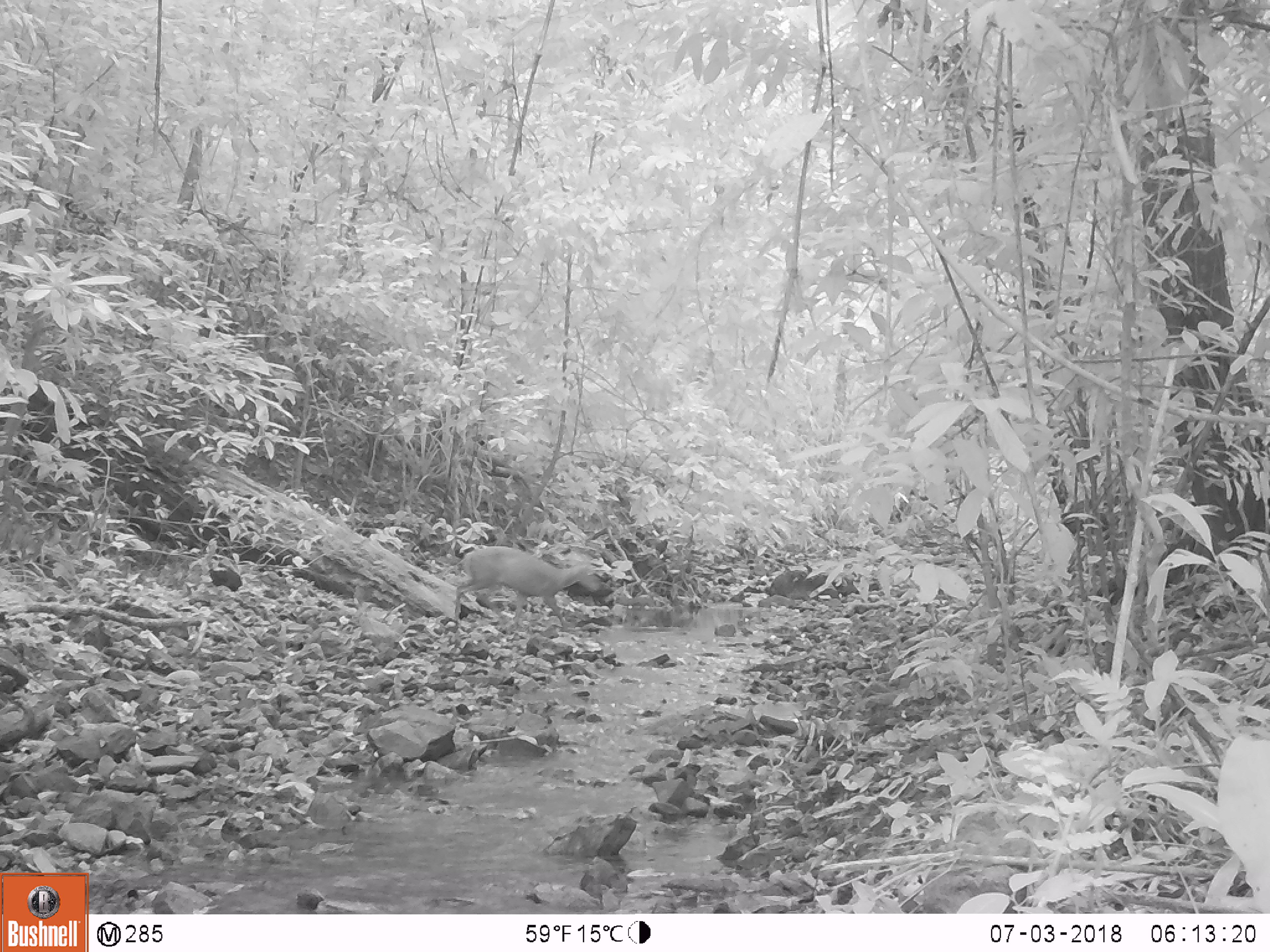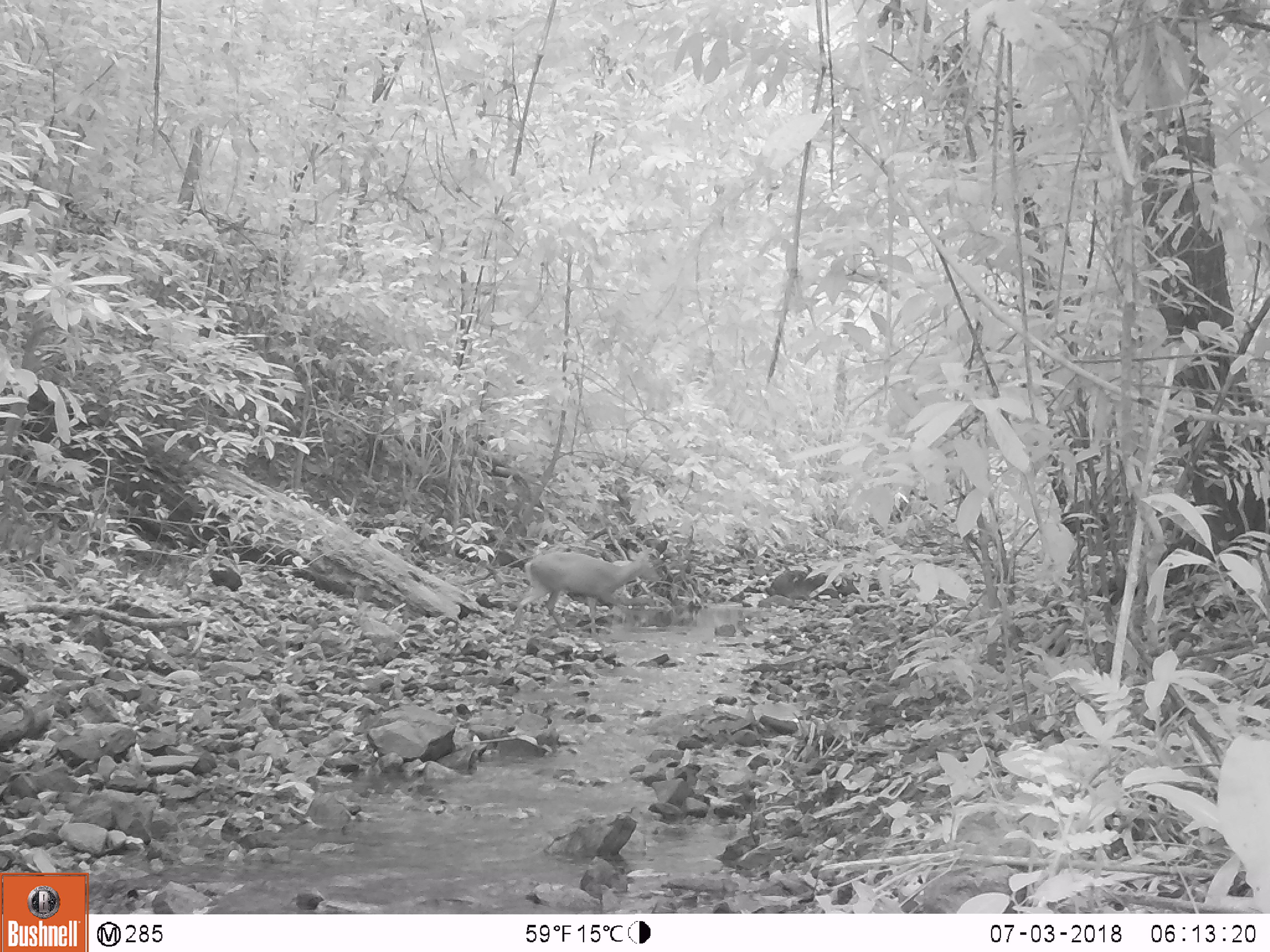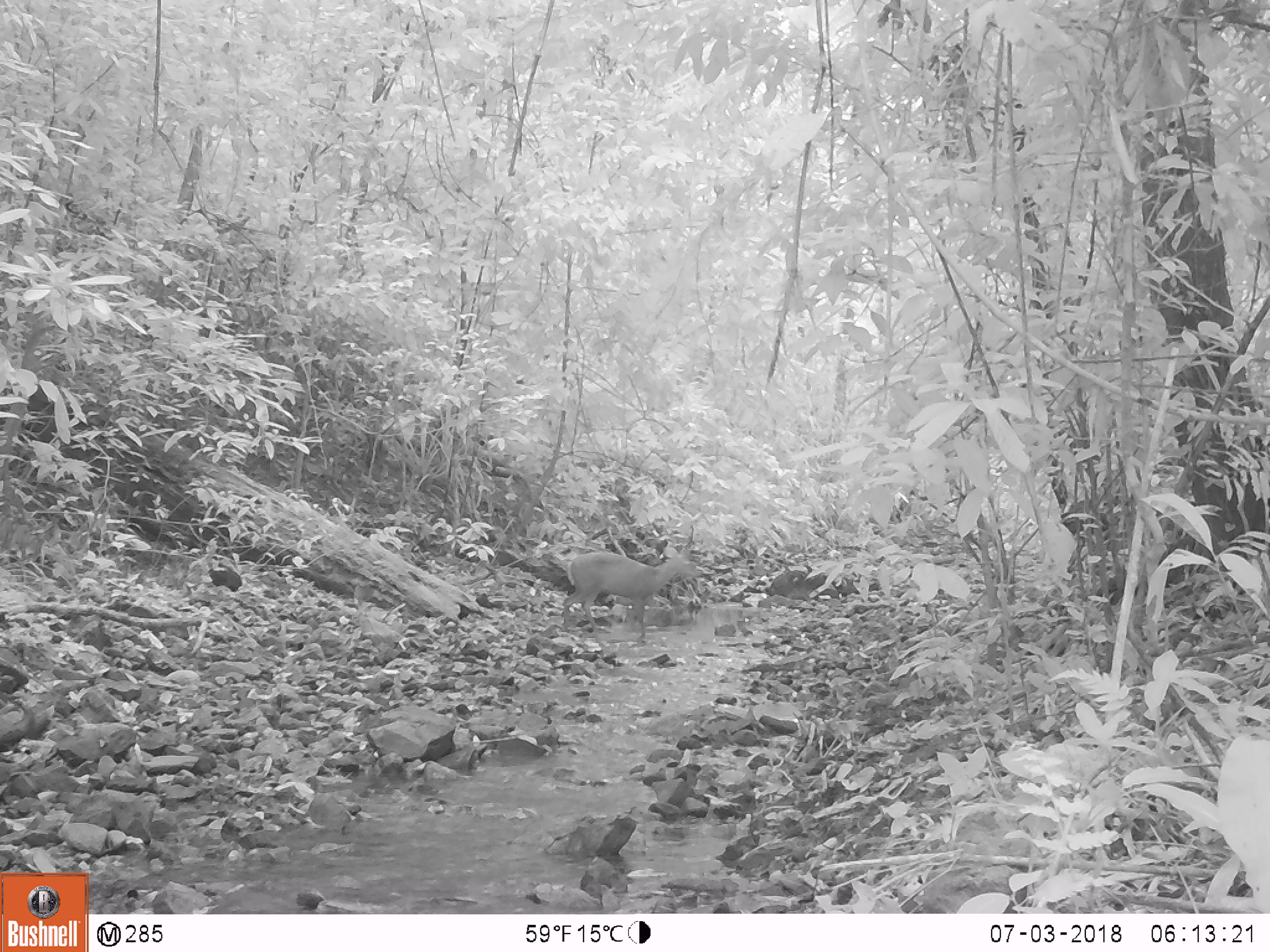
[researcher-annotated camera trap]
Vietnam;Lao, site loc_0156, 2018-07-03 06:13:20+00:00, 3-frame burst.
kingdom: Animalia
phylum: Chordata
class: Mammalia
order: Artiodactyla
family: Cervidae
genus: Muntiacus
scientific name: Muntiacus rooseveltorum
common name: roosevelt's muntjac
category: roosevelts muntjac group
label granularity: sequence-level